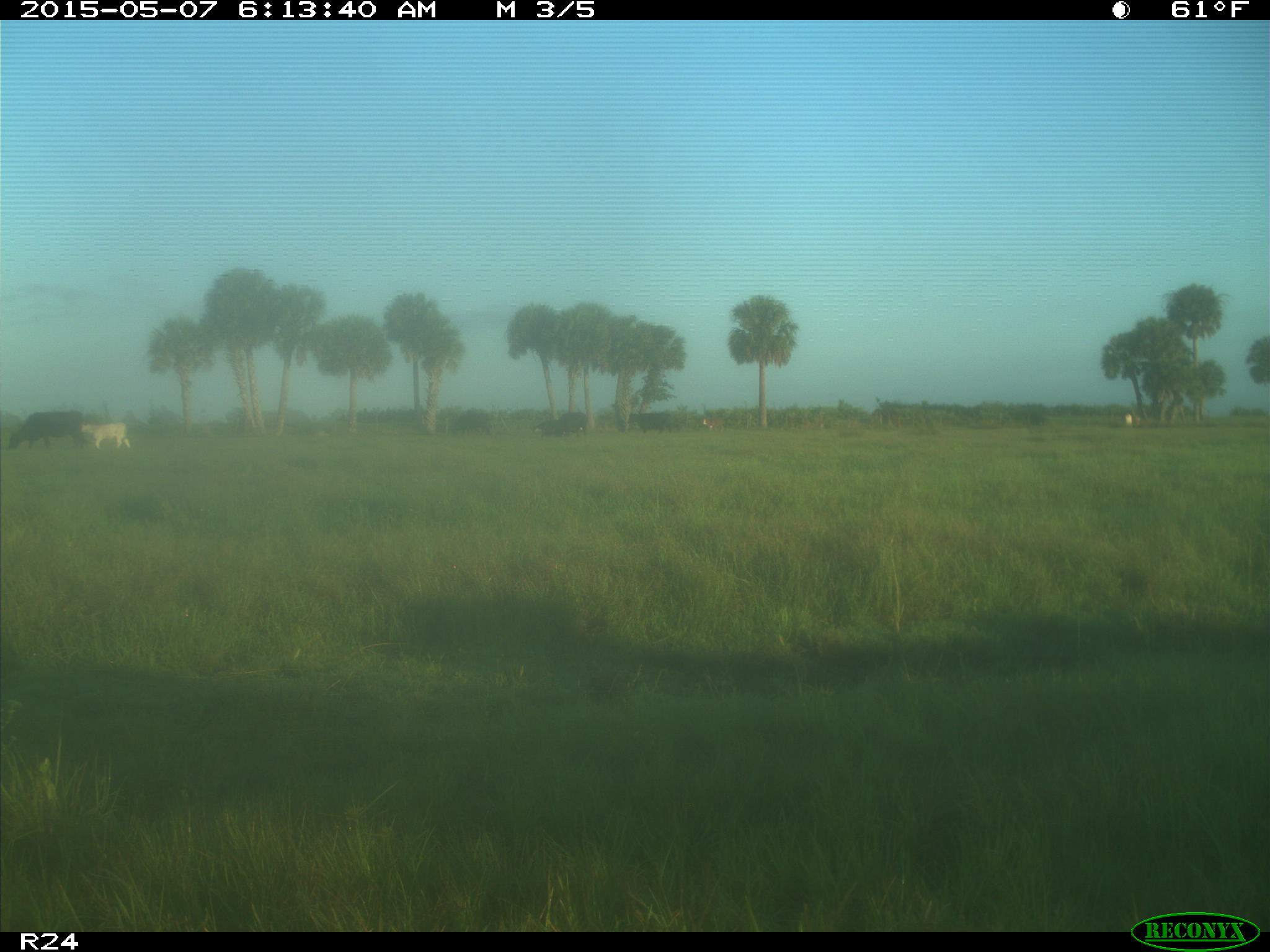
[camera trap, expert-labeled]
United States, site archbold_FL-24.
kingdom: Animalia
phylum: Chordata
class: Mammalia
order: Artiodactyla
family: Bovidae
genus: Bos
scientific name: Bos taurus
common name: domestic cow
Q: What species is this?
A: Bos taurus (domestic cow).